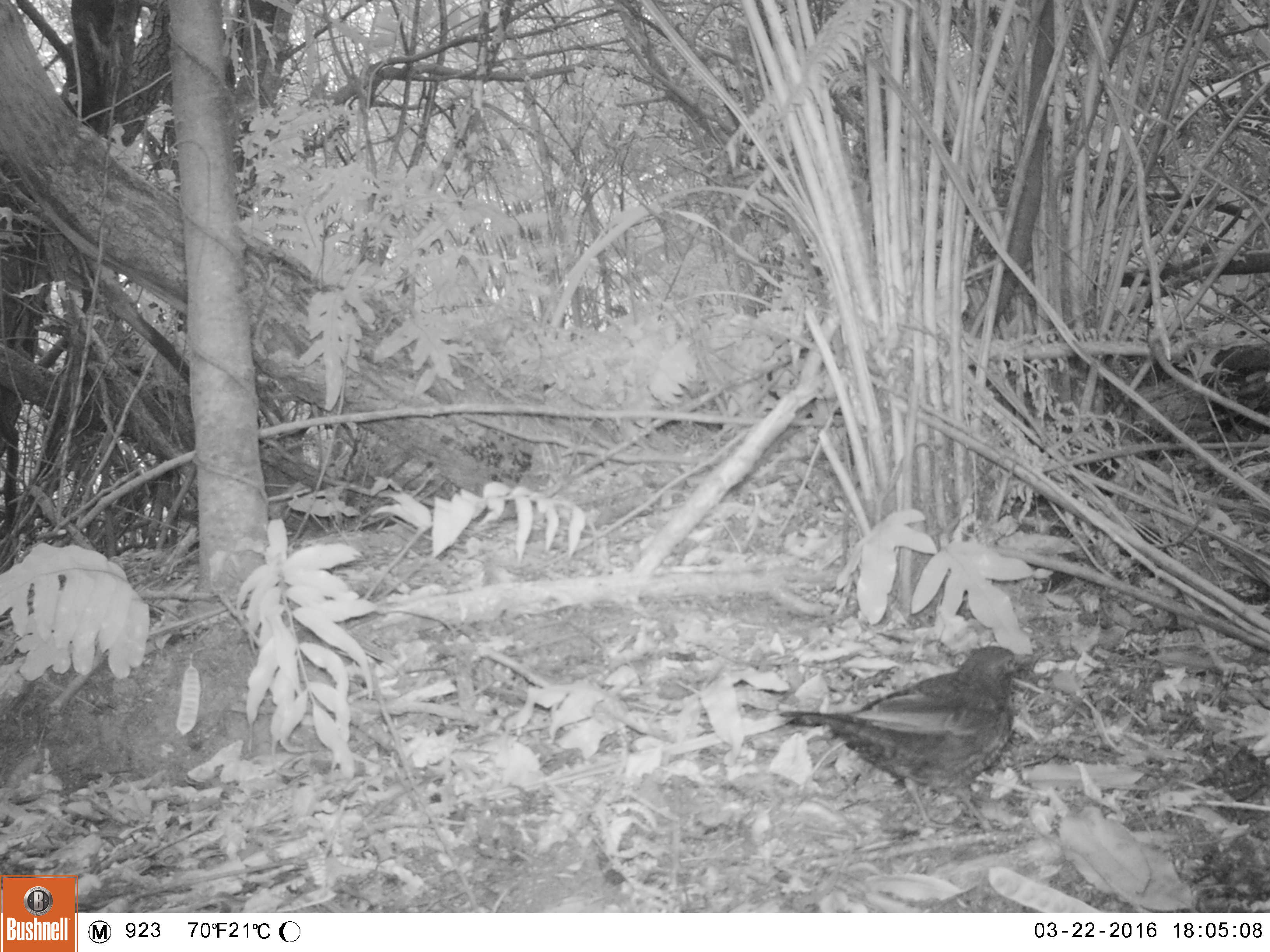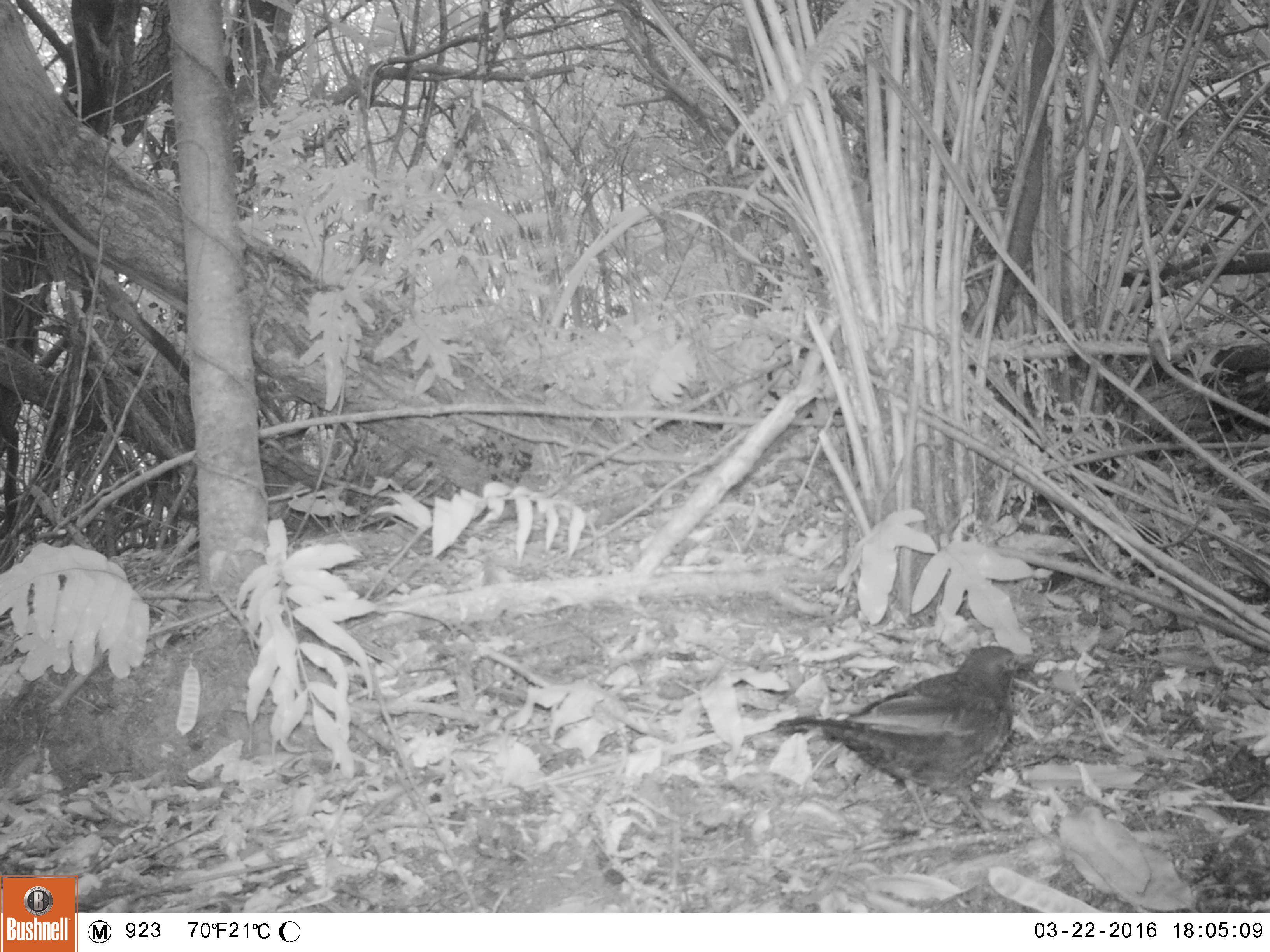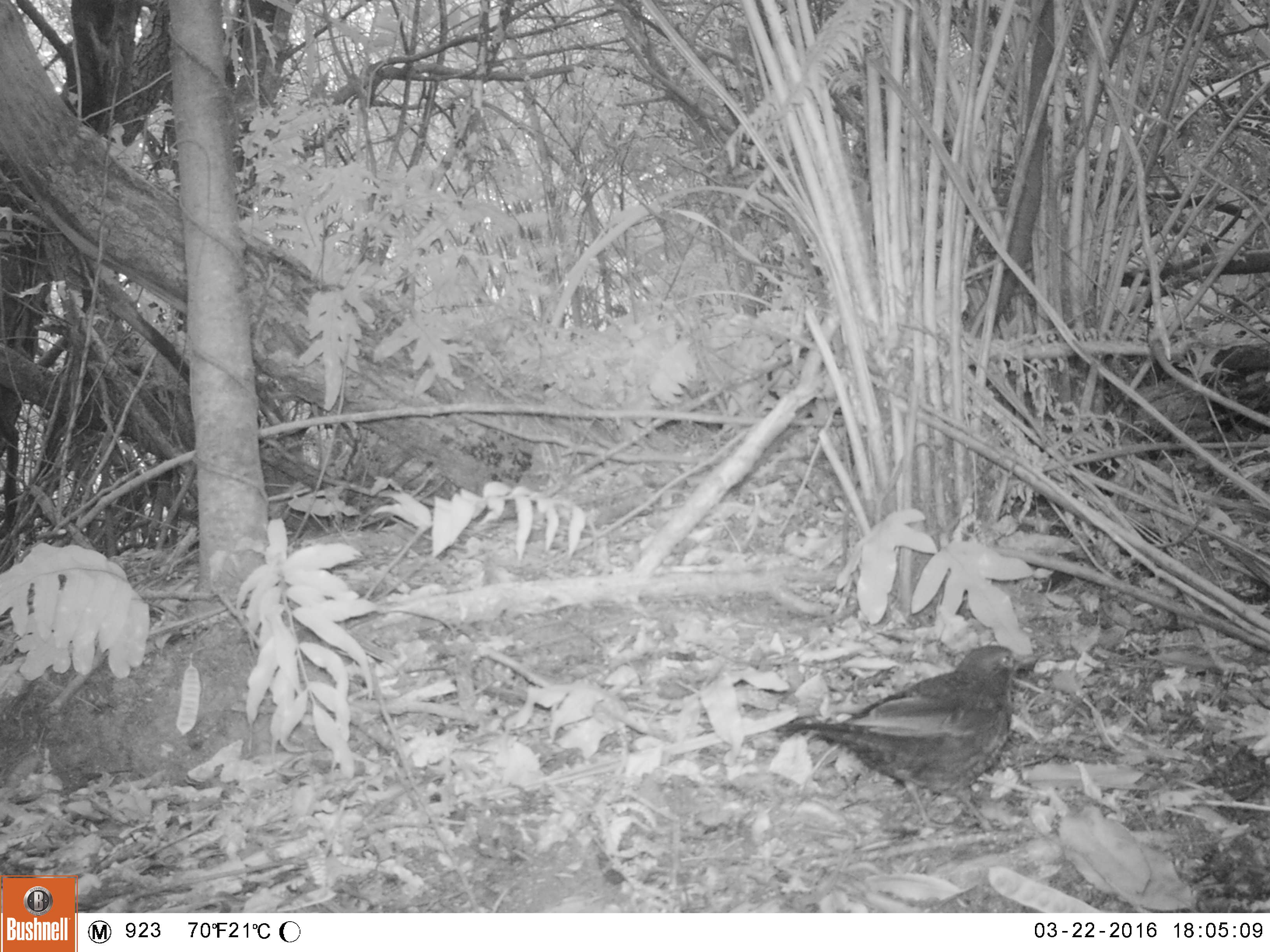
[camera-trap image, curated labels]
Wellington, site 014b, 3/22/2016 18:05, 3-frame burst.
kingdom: Animalia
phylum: Chordata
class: Aves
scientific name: Aves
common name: bird